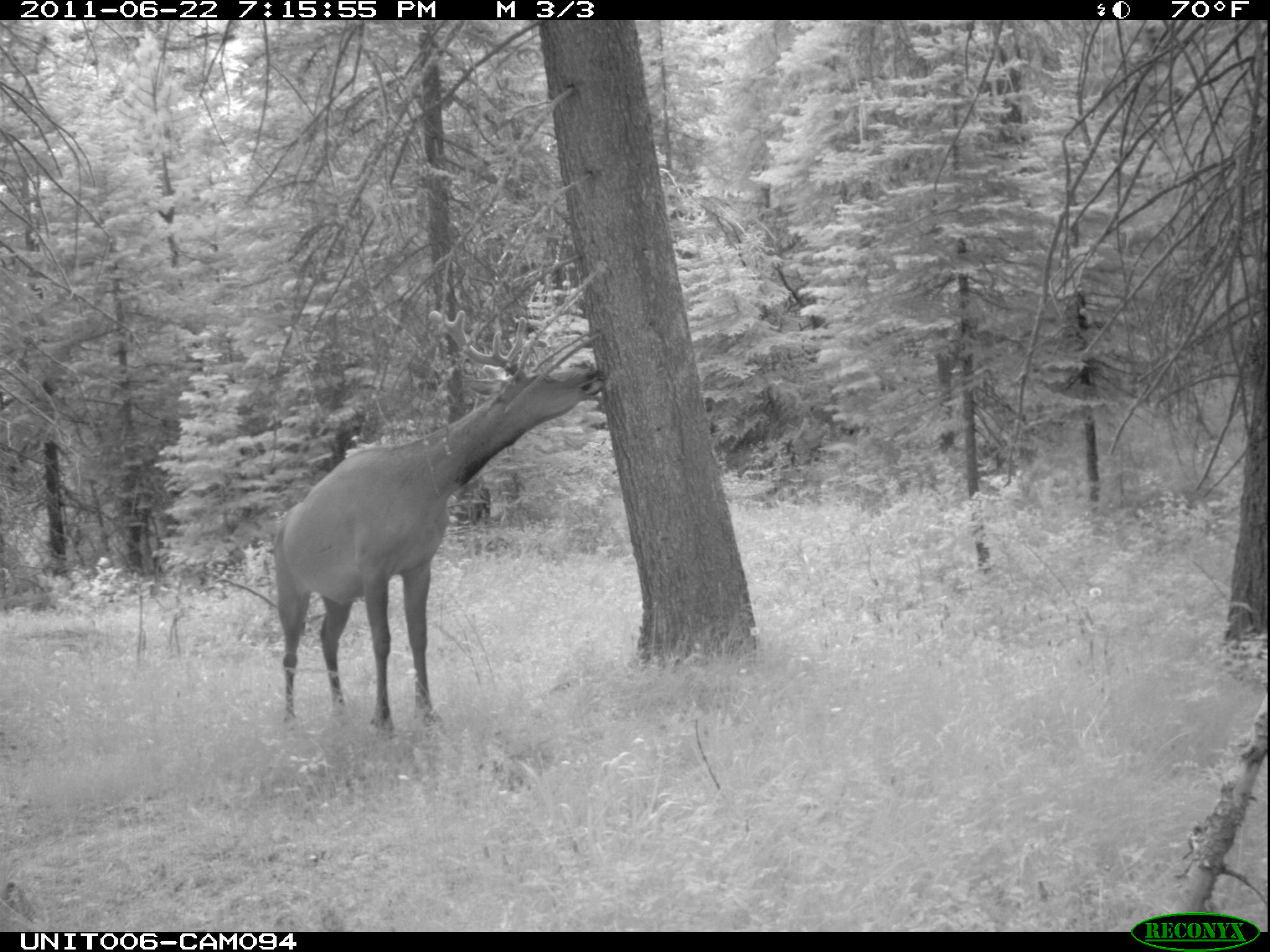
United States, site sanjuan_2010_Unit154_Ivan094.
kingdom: Animalia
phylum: Chordata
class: Mammalia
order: Artiodactyla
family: Cervidae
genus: Cervus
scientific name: Cervus elaphus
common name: red deer